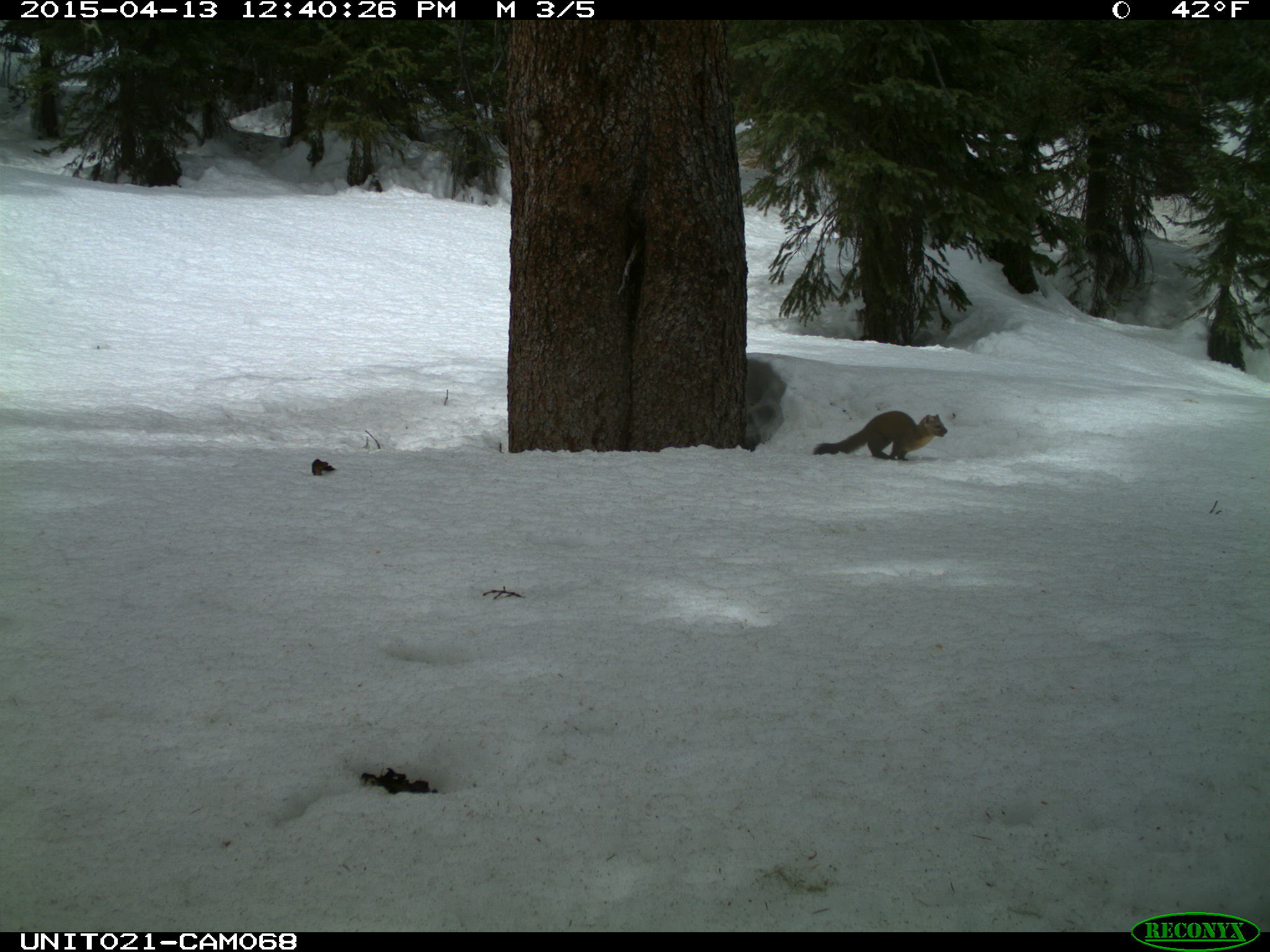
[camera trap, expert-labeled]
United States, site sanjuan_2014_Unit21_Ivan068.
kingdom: Animalia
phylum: Chordata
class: Mammalia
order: Carnivora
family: Mustelidae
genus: Martes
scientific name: Martes americana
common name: american marten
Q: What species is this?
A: Martes americana (american marten).